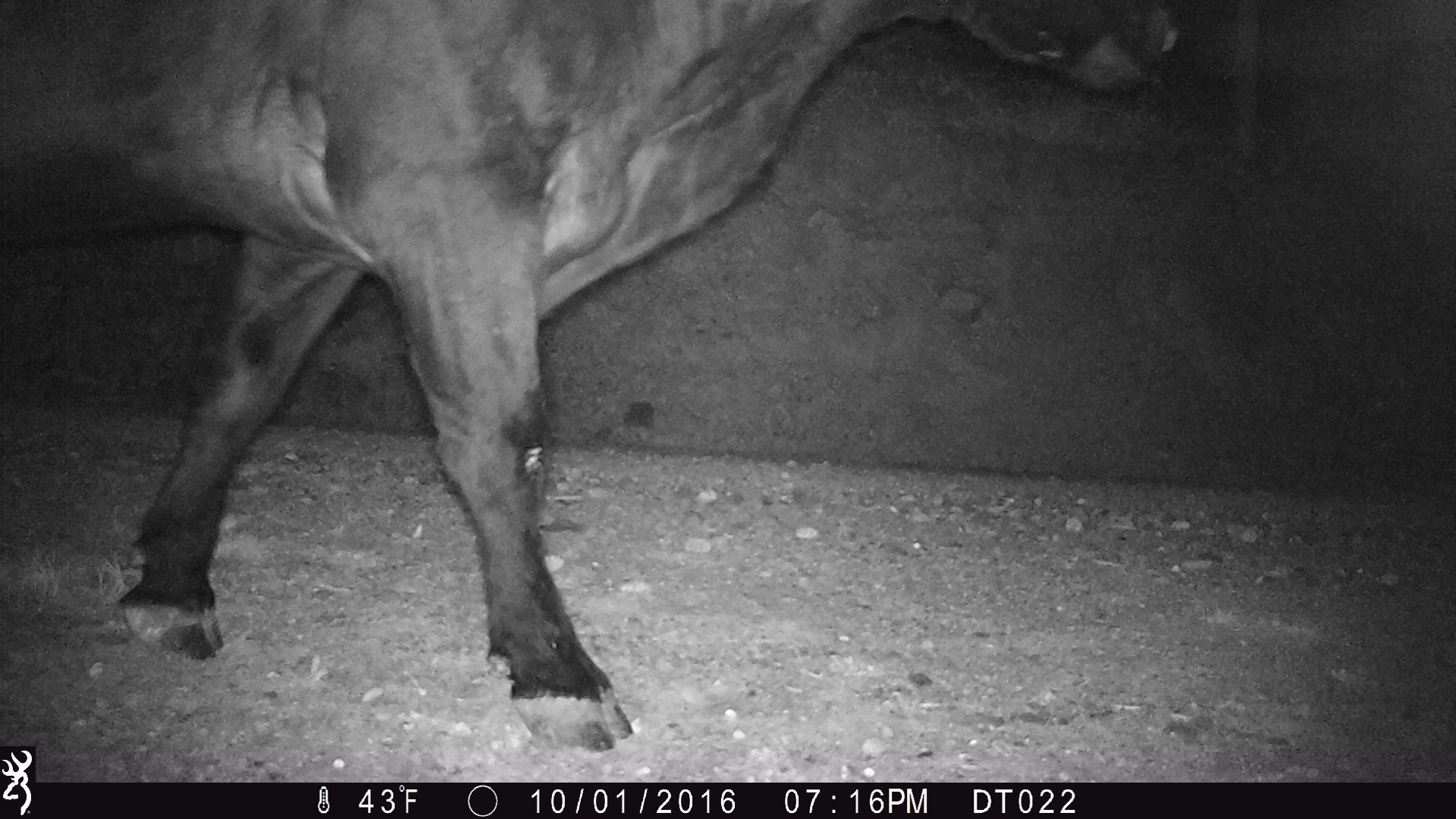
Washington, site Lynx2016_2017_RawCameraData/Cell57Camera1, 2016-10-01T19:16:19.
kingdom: Animalia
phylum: Chordata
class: Mammalia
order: Artiodactyla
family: Bovidae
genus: Bos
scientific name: Bos taurus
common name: domestic cattle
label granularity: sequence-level